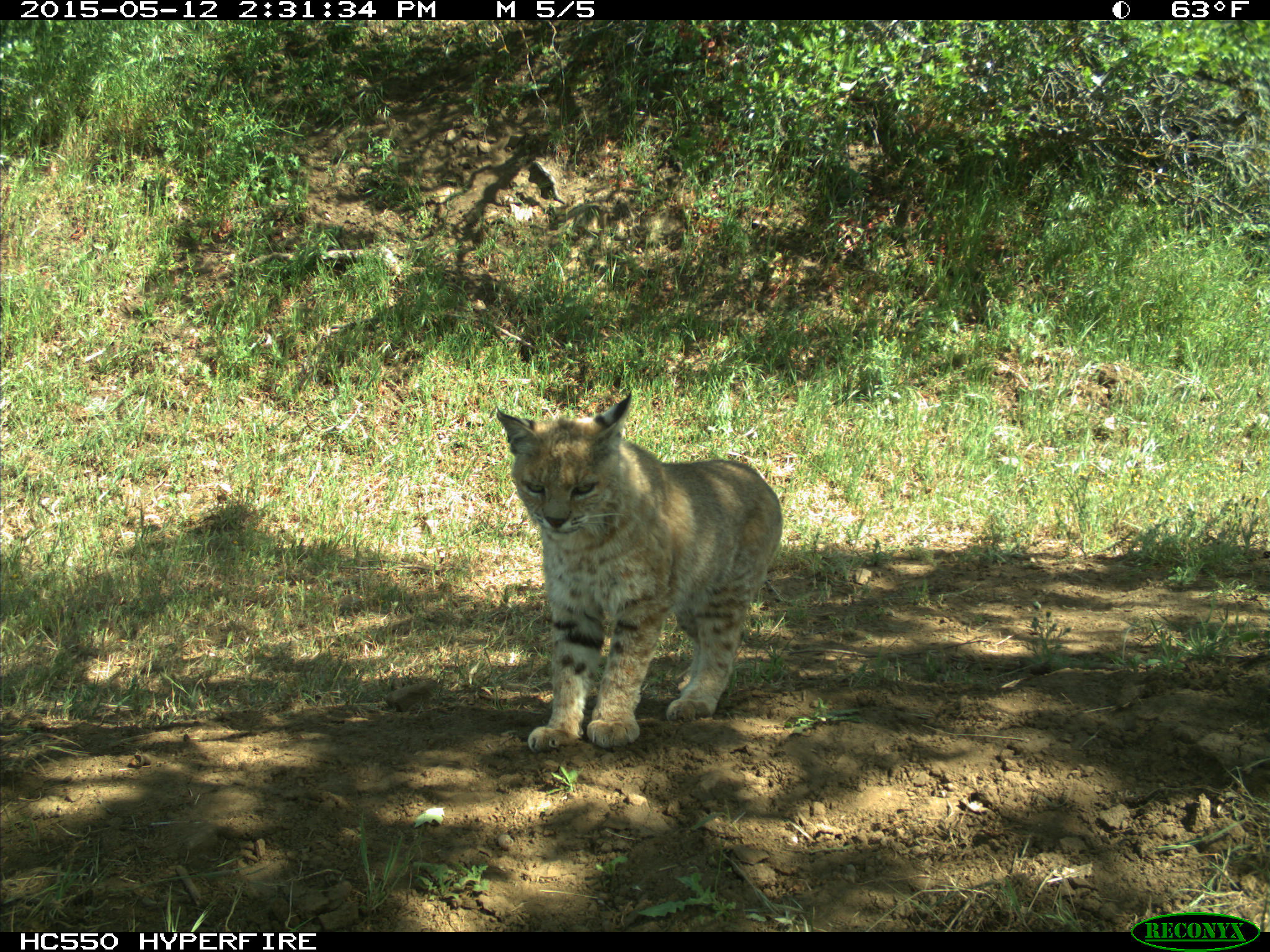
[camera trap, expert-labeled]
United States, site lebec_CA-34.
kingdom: Animalia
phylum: Chordata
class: Mammalia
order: Carnivora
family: Felidae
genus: Lynx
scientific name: Lynx rufus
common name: bobcat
Lynx rufus (bobcat).